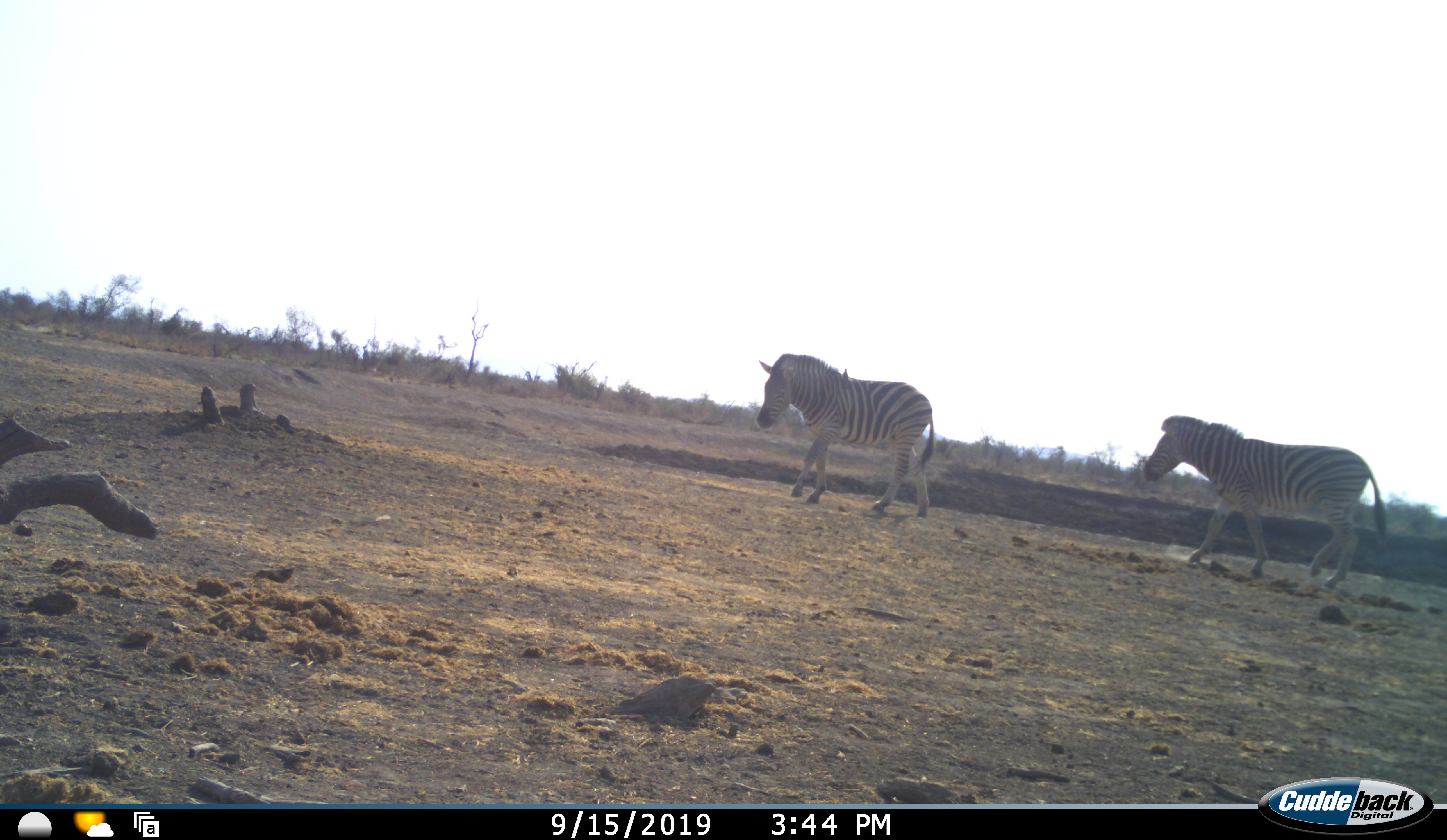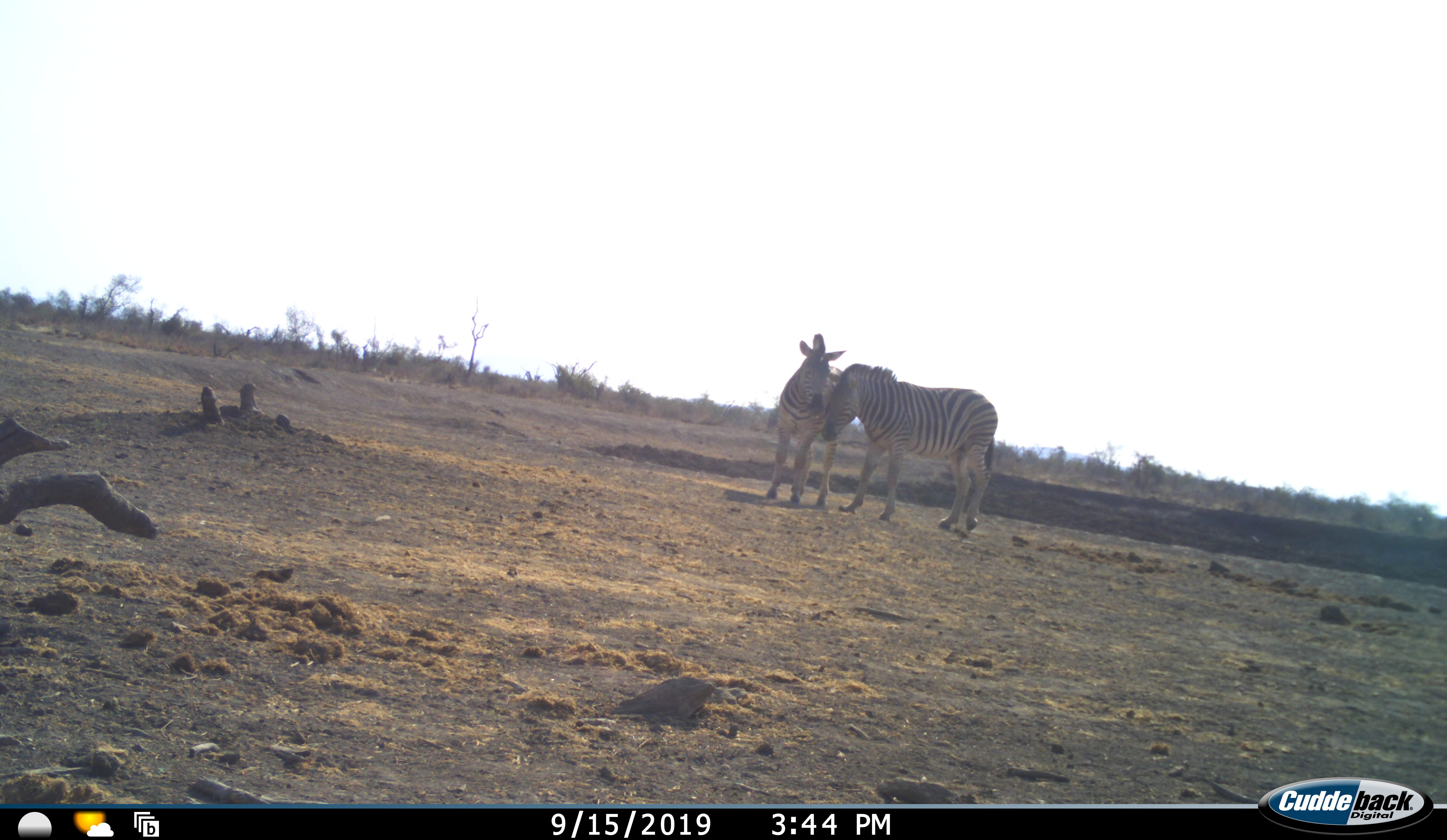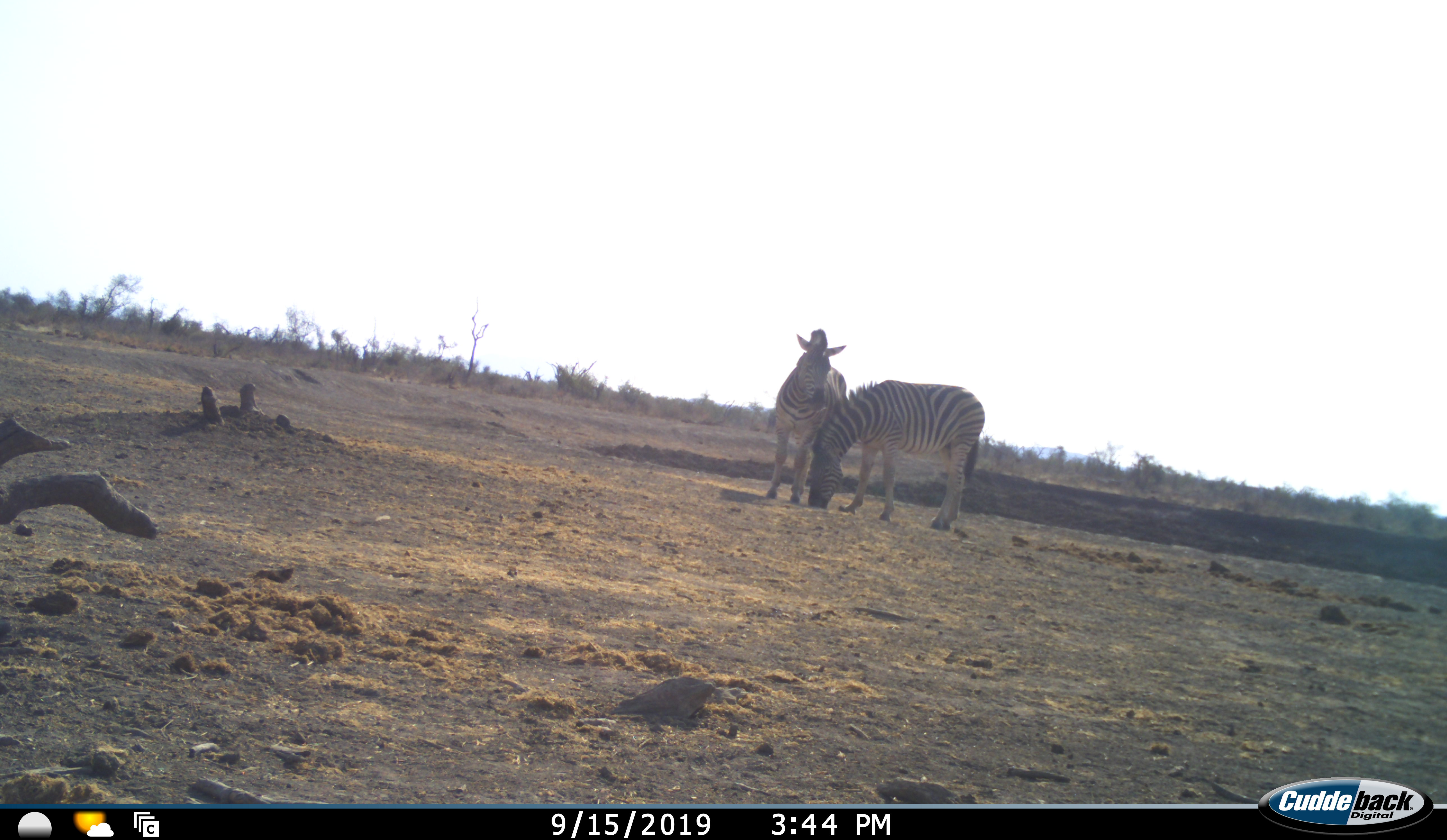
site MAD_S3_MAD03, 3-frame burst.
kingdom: Animalia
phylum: Chordata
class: Mammalia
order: Perissodactyla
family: Equidae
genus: Equus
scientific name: Equus quagga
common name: plains zebra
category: zebraplains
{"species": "zebraplains (plains zebra) (Equus quagga)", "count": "2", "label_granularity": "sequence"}